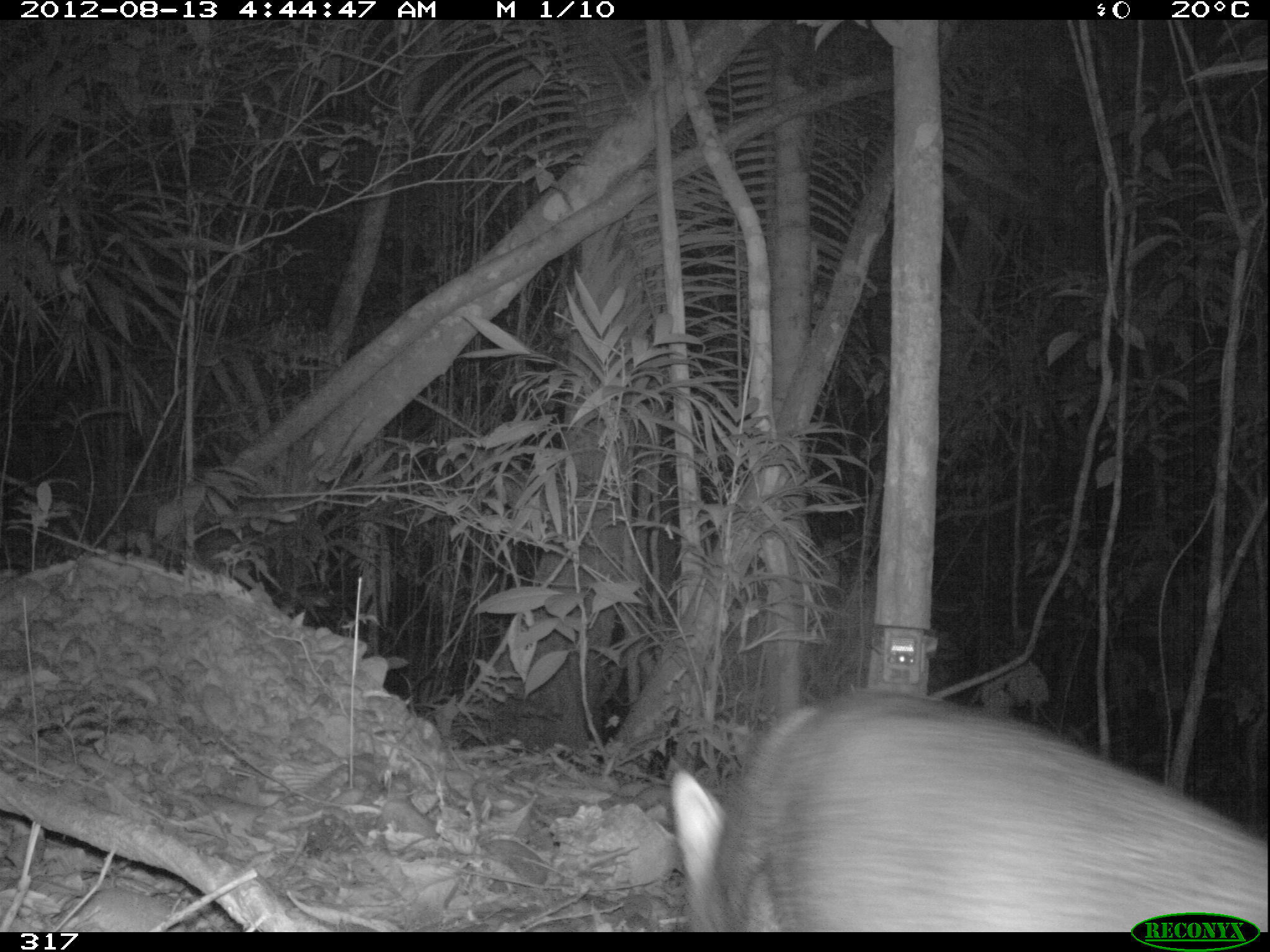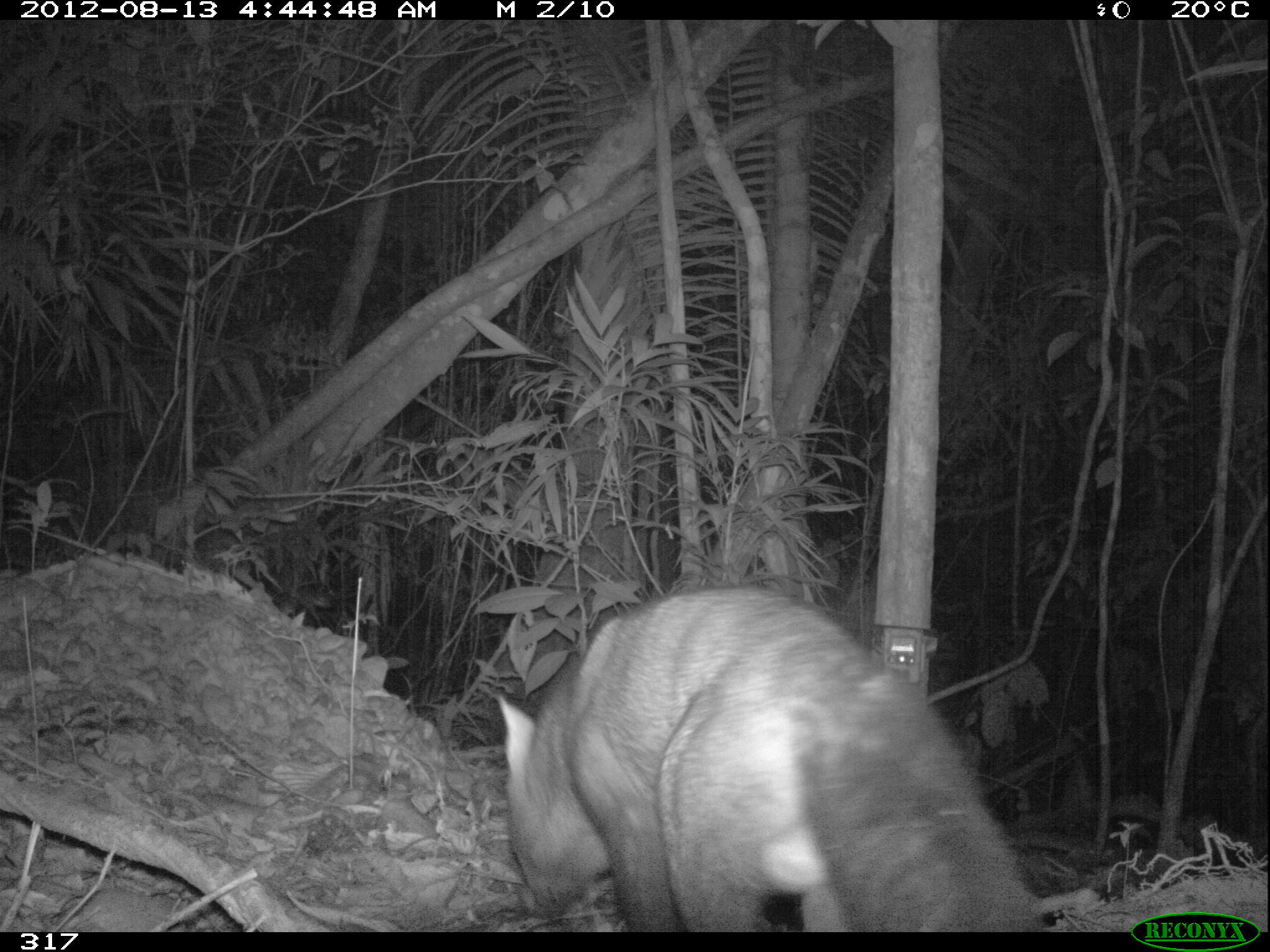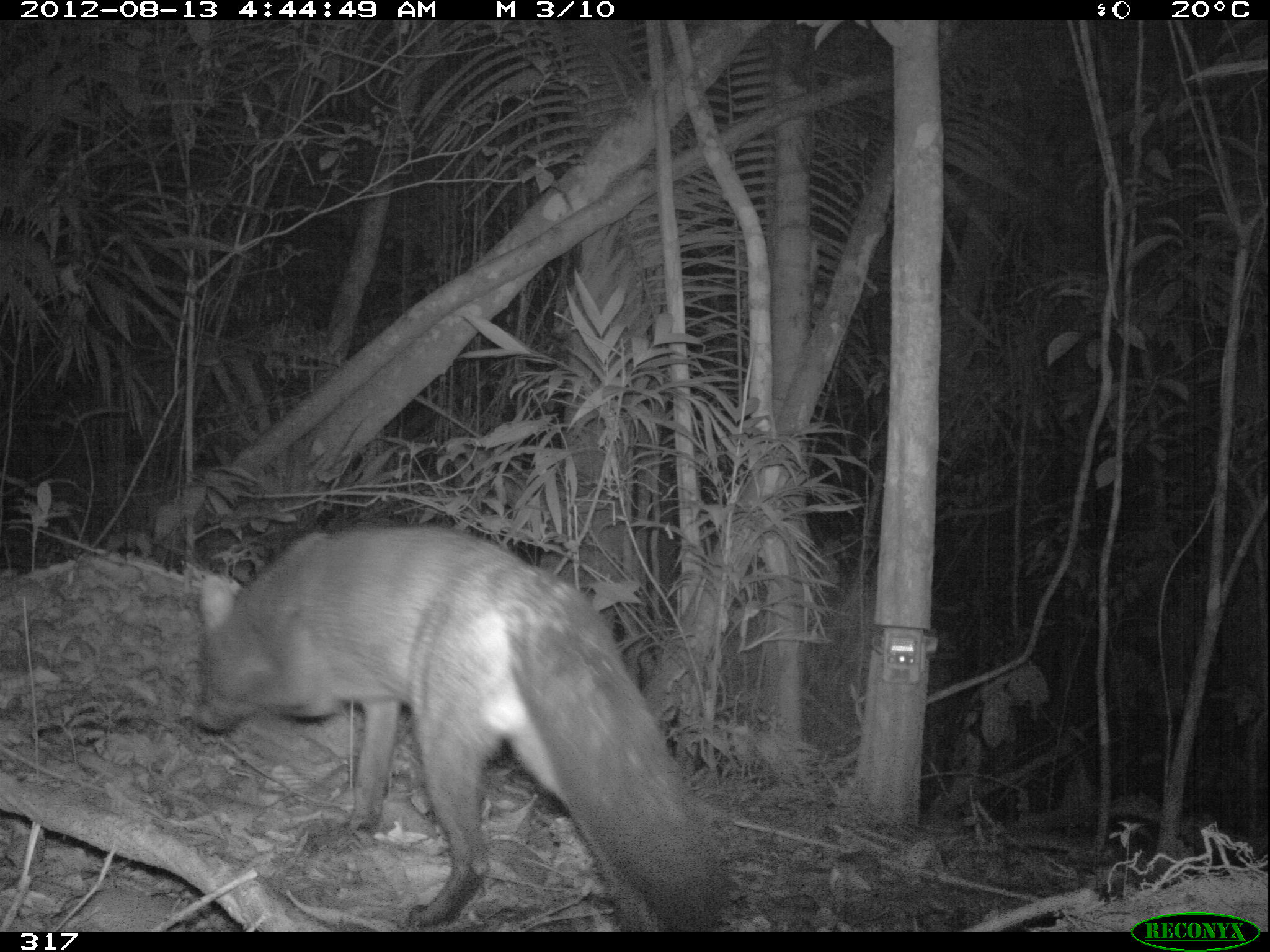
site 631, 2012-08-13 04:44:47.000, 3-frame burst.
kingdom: Animalia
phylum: Chordata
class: Mammalia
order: Carnivora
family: Canidae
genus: Atelocynus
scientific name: Atelocynus microtis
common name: short-eared dog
Atelocynus microtis (short-eared dog).